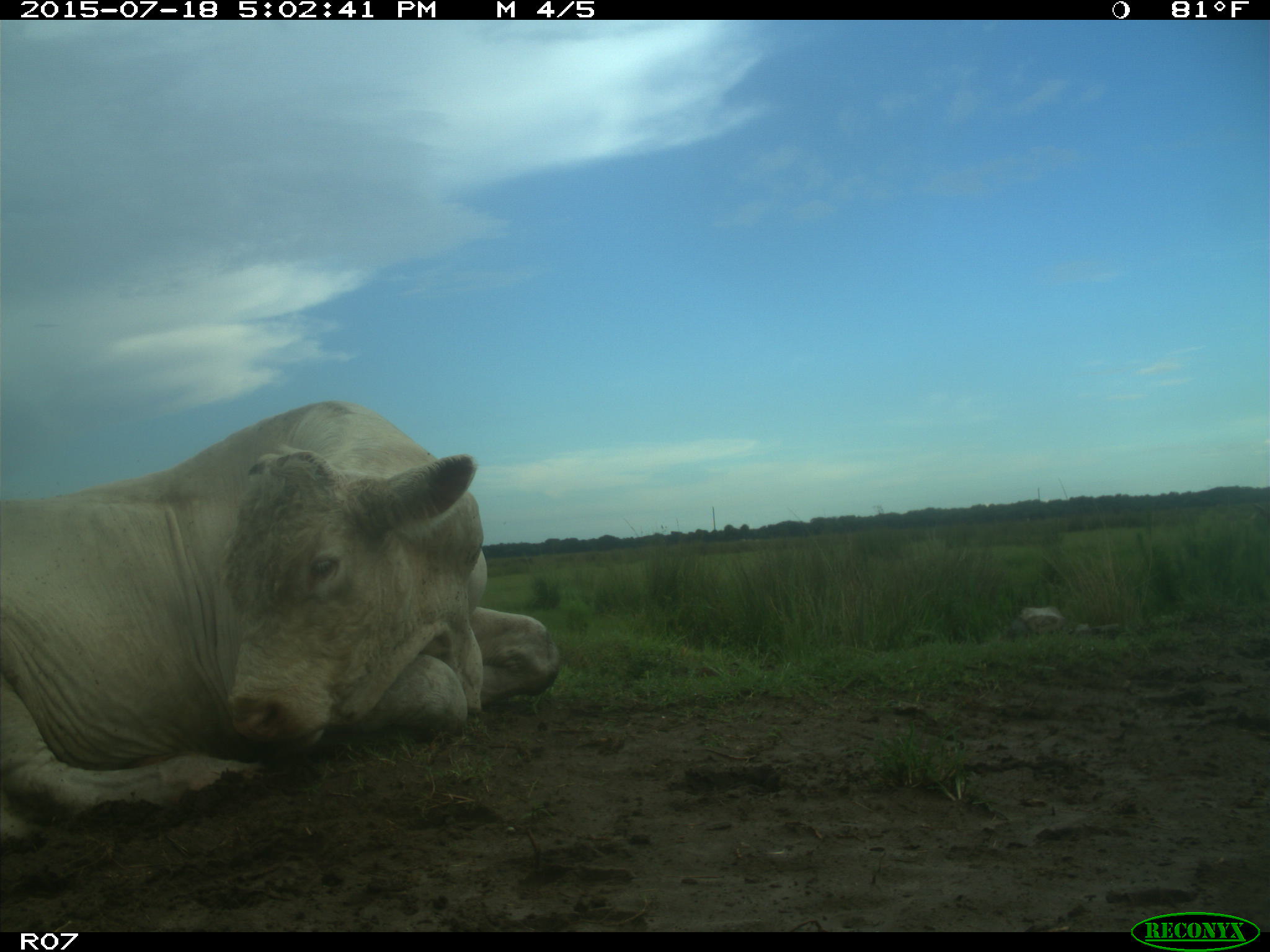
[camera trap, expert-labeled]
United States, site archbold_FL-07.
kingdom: Animalia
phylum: Chordata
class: Mammalia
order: Artiodactyla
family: Bovidae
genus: Bos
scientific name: Bos taurus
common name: domestic cow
Bos taurus (domestic cow).